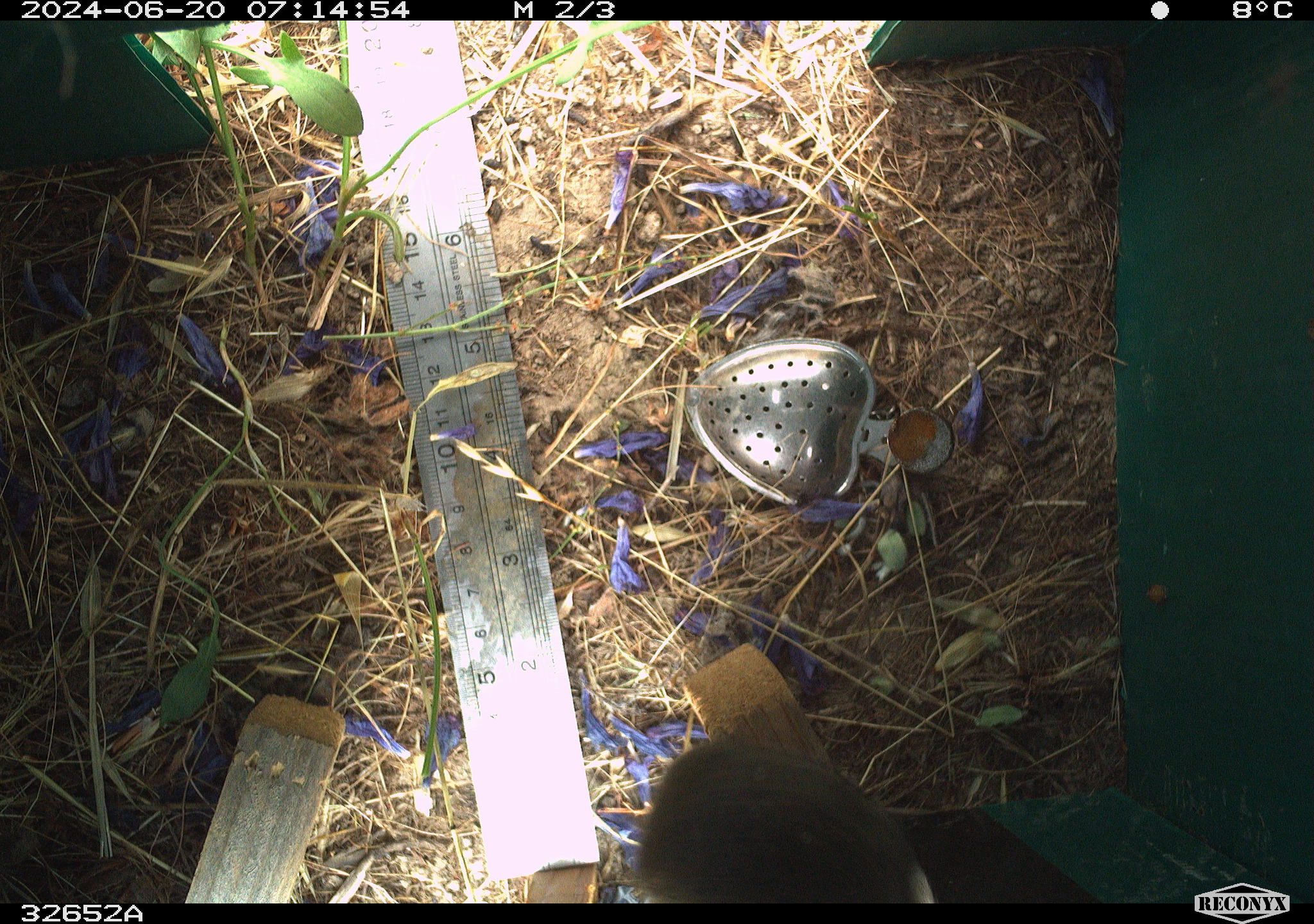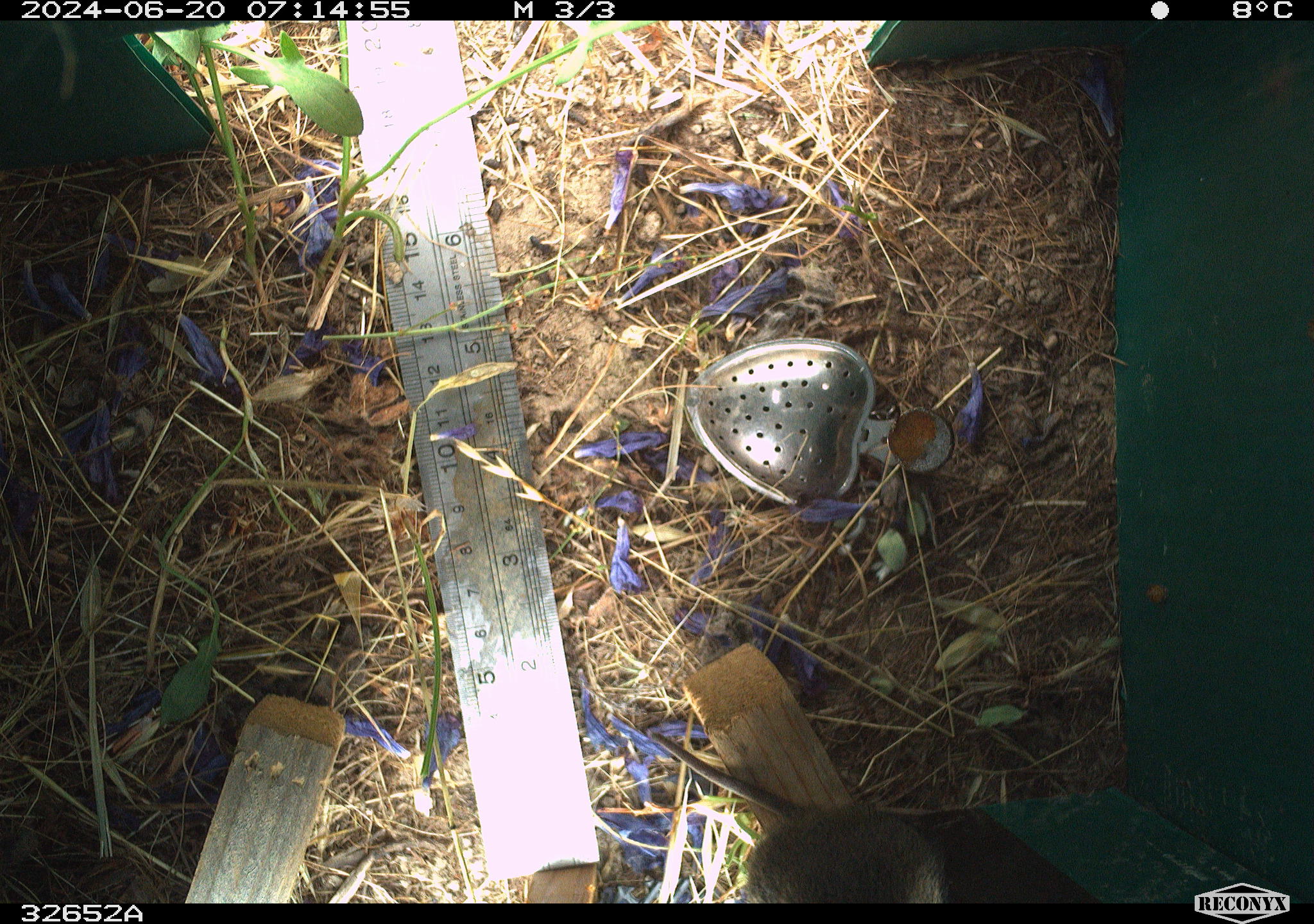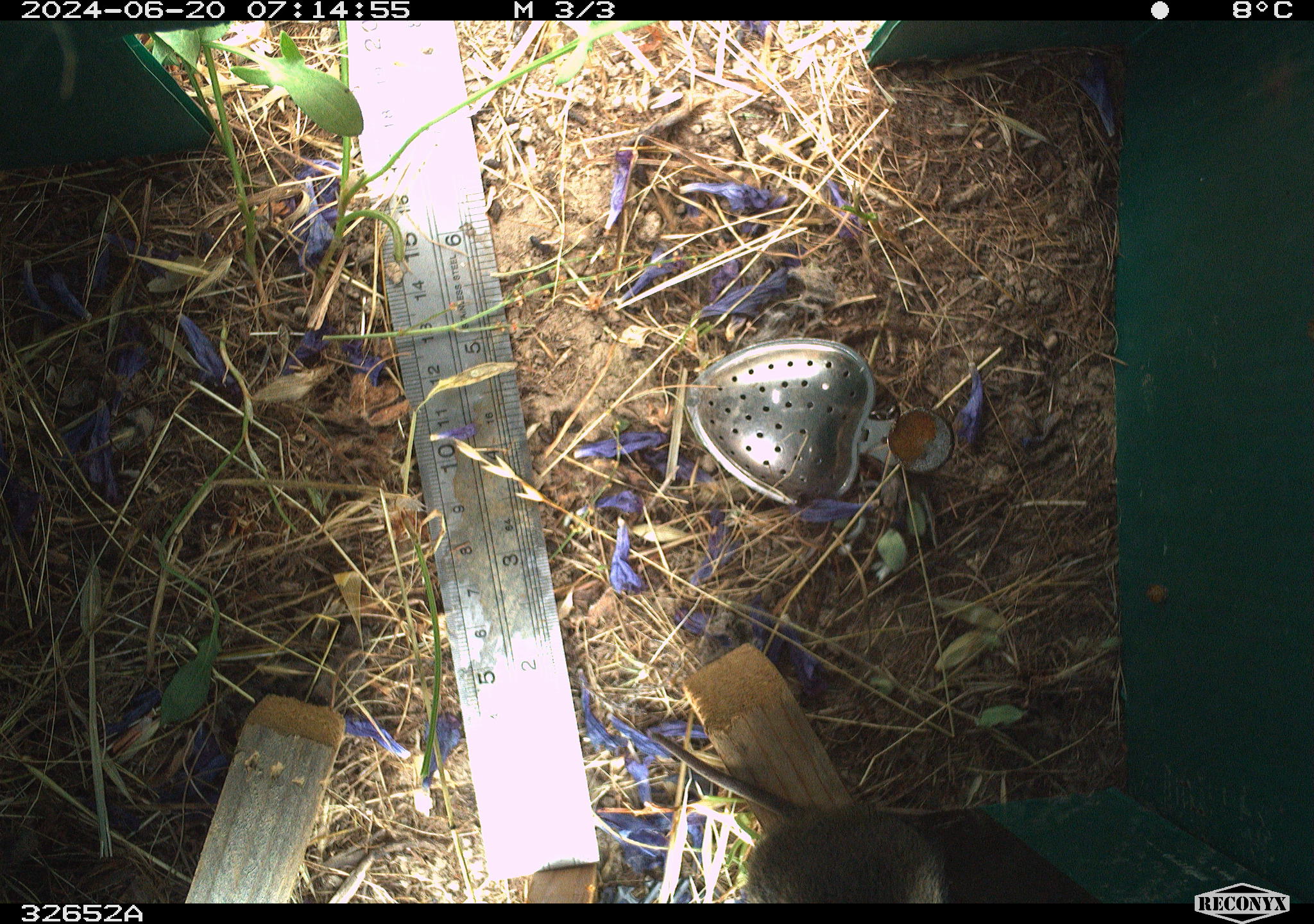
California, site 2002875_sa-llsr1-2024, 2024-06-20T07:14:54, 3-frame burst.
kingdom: Animalia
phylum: Chordata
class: Mammalia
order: Rodentia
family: Cricetidae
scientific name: Arvicolinae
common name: voles, lemmings, and muskrats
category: arvicolinae subfamily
Arvicolinae subfamily (voles, lemmings, and muskrats) (Arvicolinae).